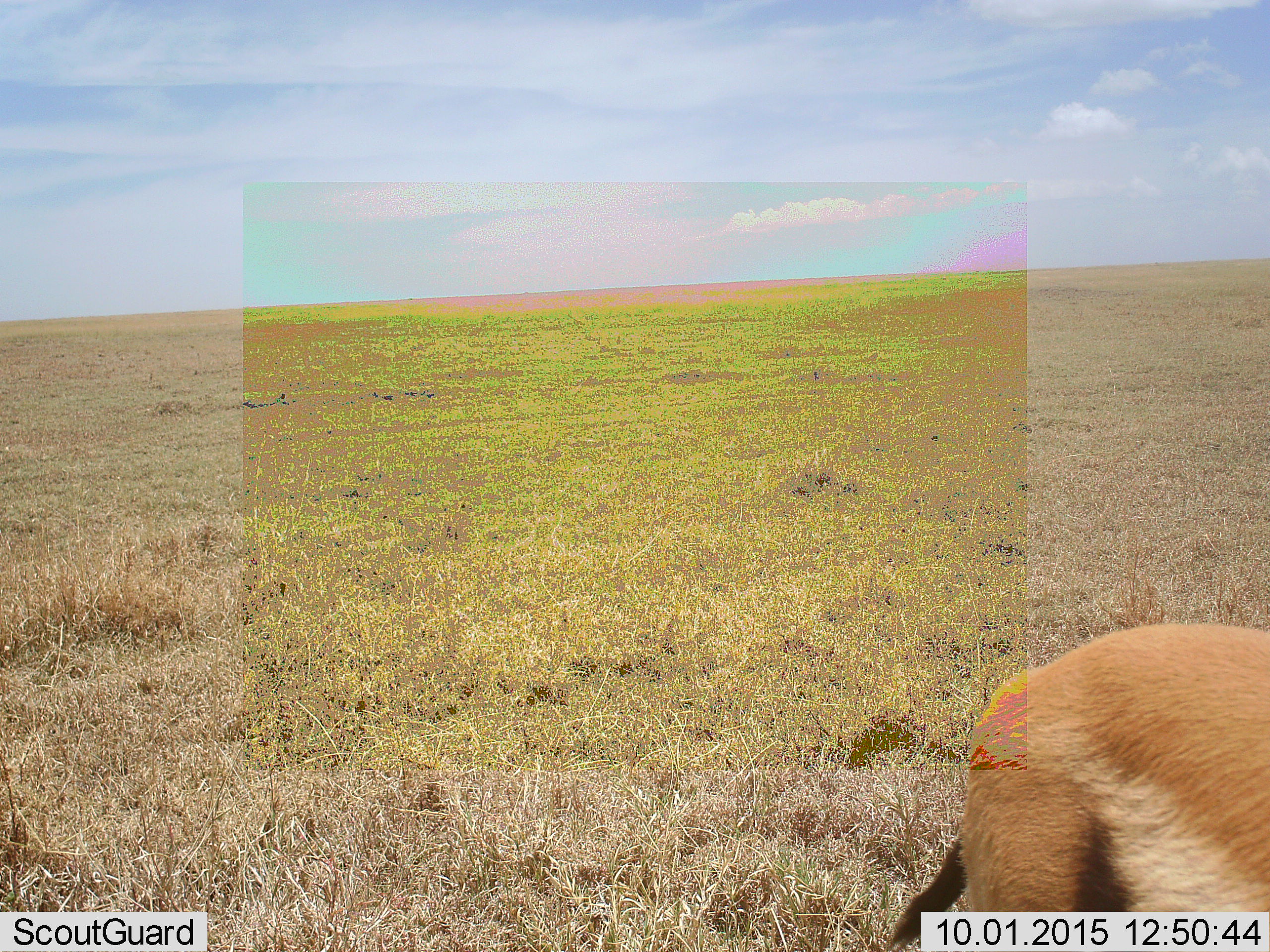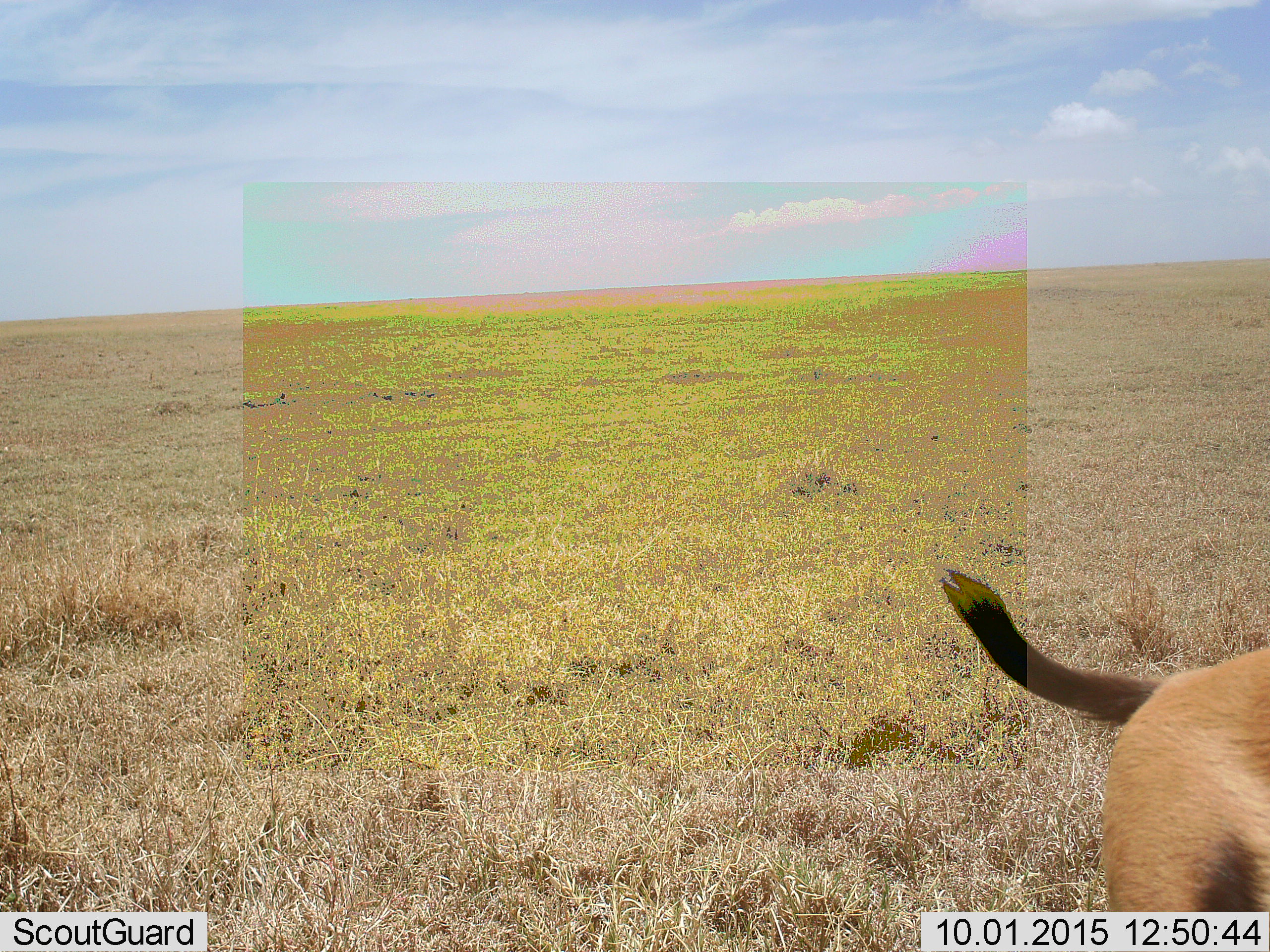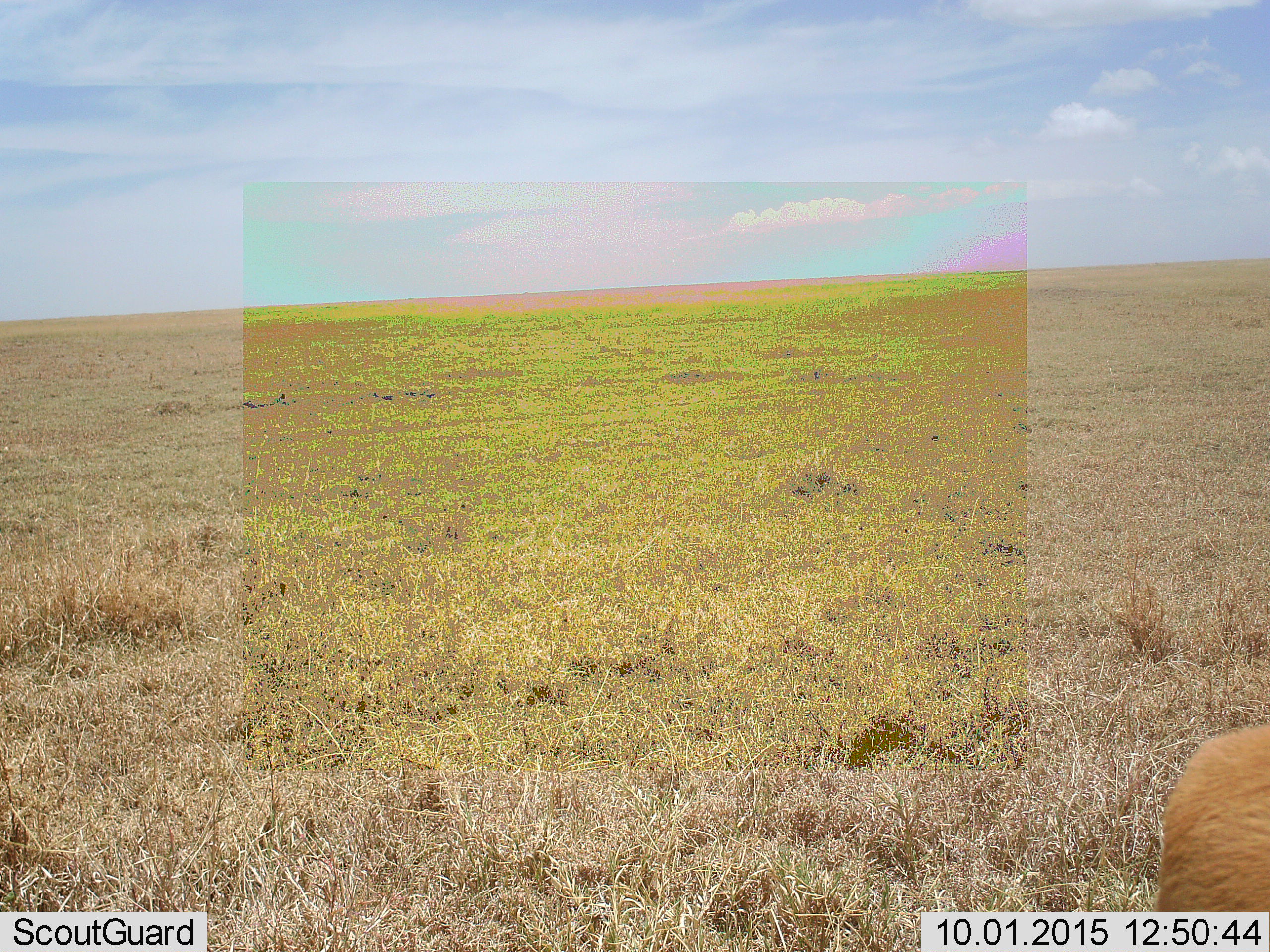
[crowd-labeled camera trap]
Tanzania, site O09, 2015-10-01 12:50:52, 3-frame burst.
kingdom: Animalia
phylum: Chordata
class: Mammalia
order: Artiodactyla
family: Bovidae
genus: Eudorcas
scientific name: Eudorcas thomsonii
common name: thomson's gazelle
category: gazellethomsons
Gazellethomsons (thomson's gazelle) (Eudorcas thomsonii), count 1. Behavior (volunteer vote fractions): standing 57%, resting 0%, moving 57%, interacting 0%. Young present (vote fraction): 0%. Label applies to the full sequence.